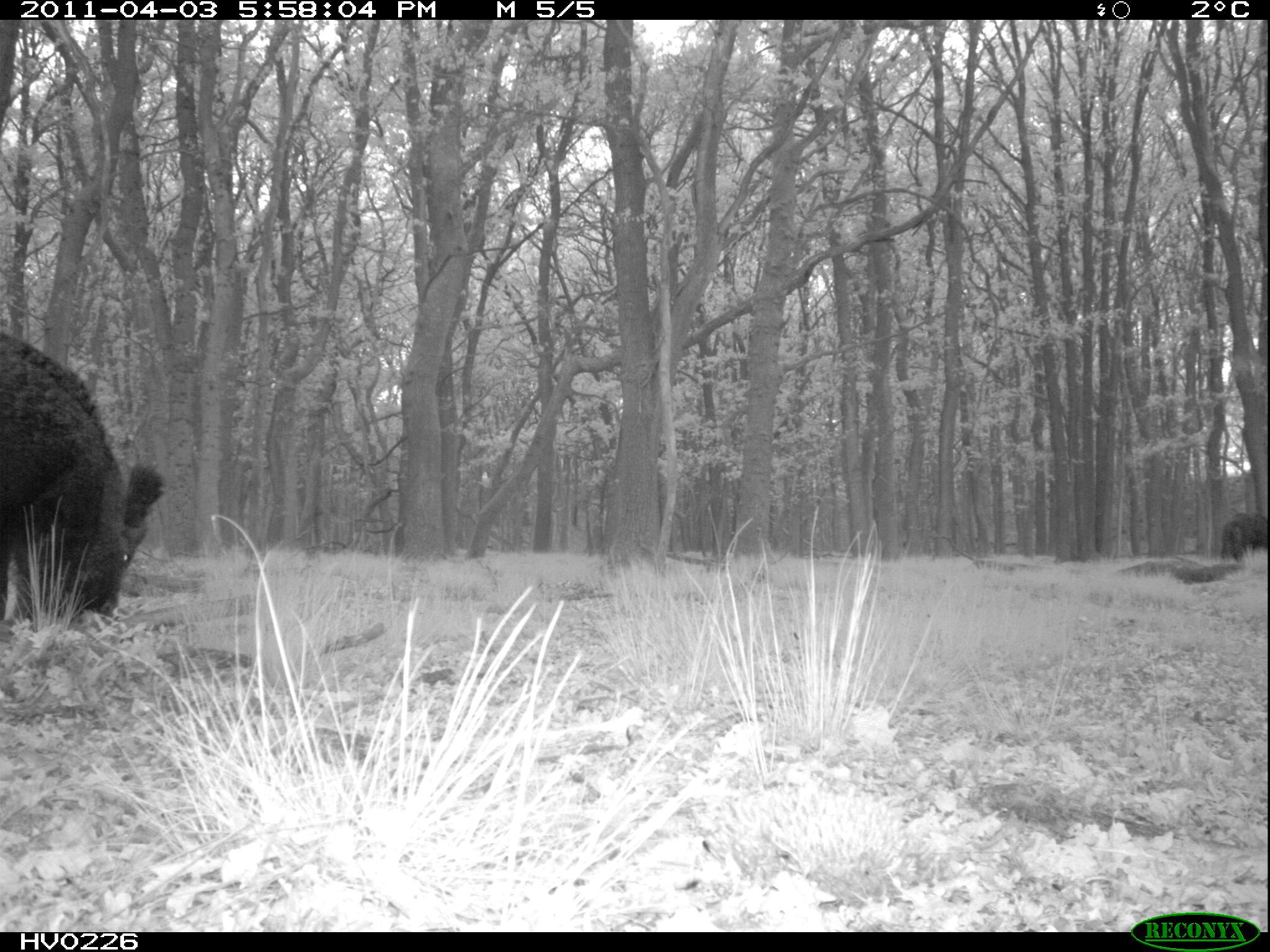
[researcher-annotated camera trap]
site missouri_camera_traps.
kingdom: Animalia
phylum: Chordata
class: Mammalia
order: Artiodactyla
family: Suidae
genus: Sus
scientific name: Sus scrofa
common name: wild boar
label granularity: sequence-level